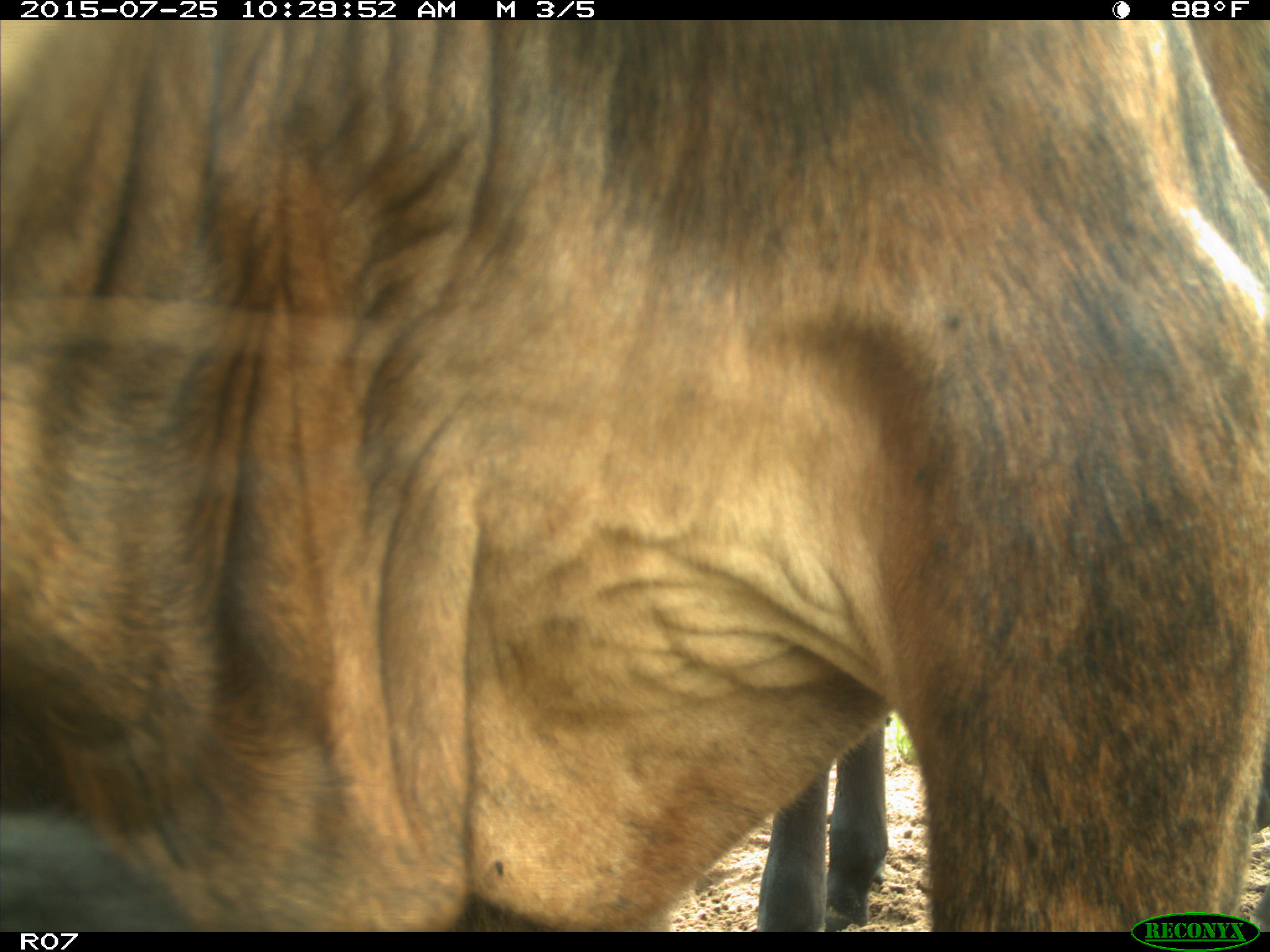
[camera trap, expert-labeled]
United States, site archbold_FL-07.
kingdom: Animalia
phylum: Chordata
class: Mammalia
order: Artiodactyla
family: Bovidae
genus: Bos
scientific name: Bos taurus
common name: domestic cow